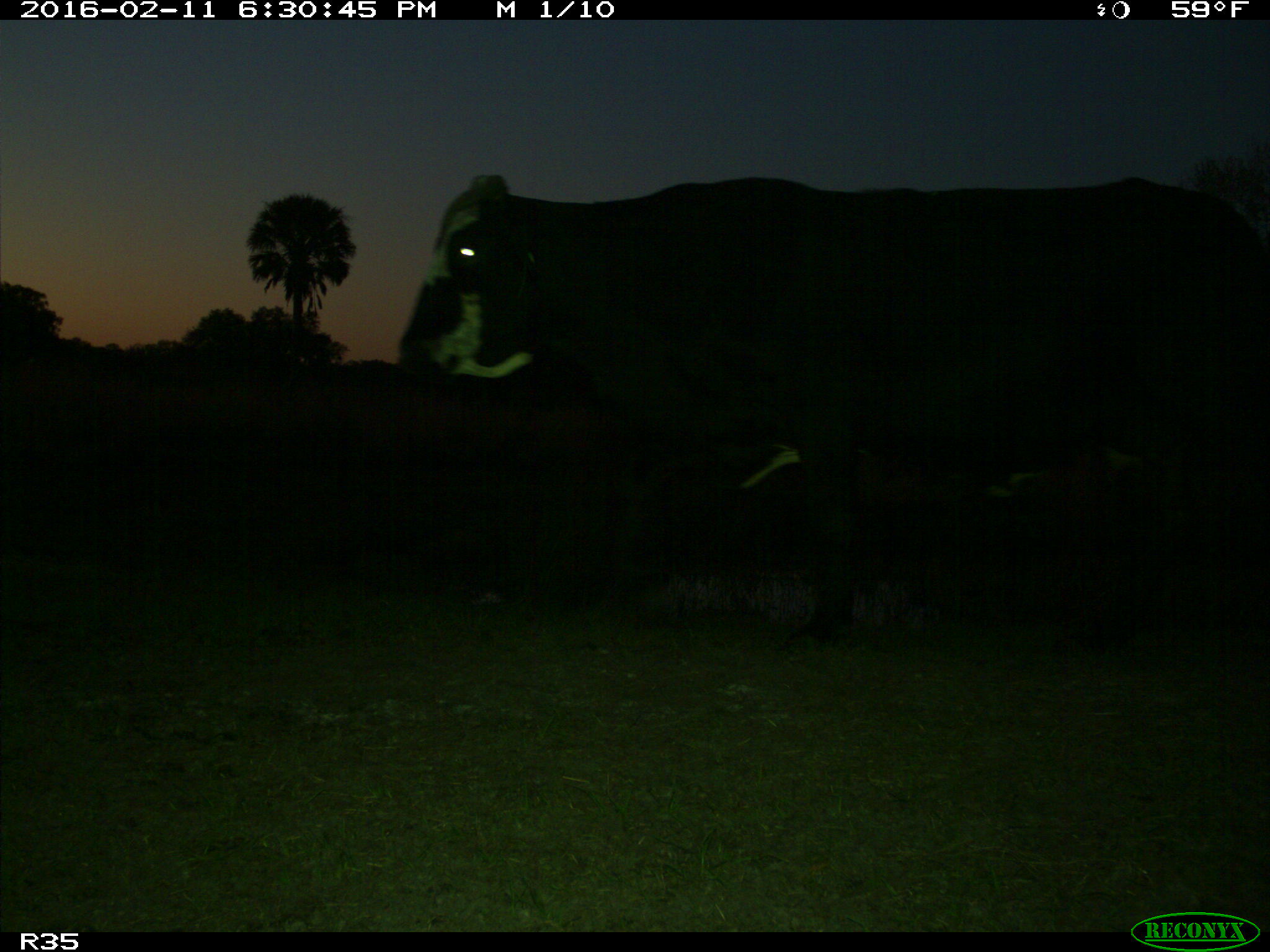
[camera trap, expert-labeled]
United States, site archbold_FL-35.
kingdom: Animalia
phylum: Chordata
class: Mammalia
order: Artiodactyla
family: Bovidae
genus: Bos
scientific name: Bos taurus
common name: domestic cow